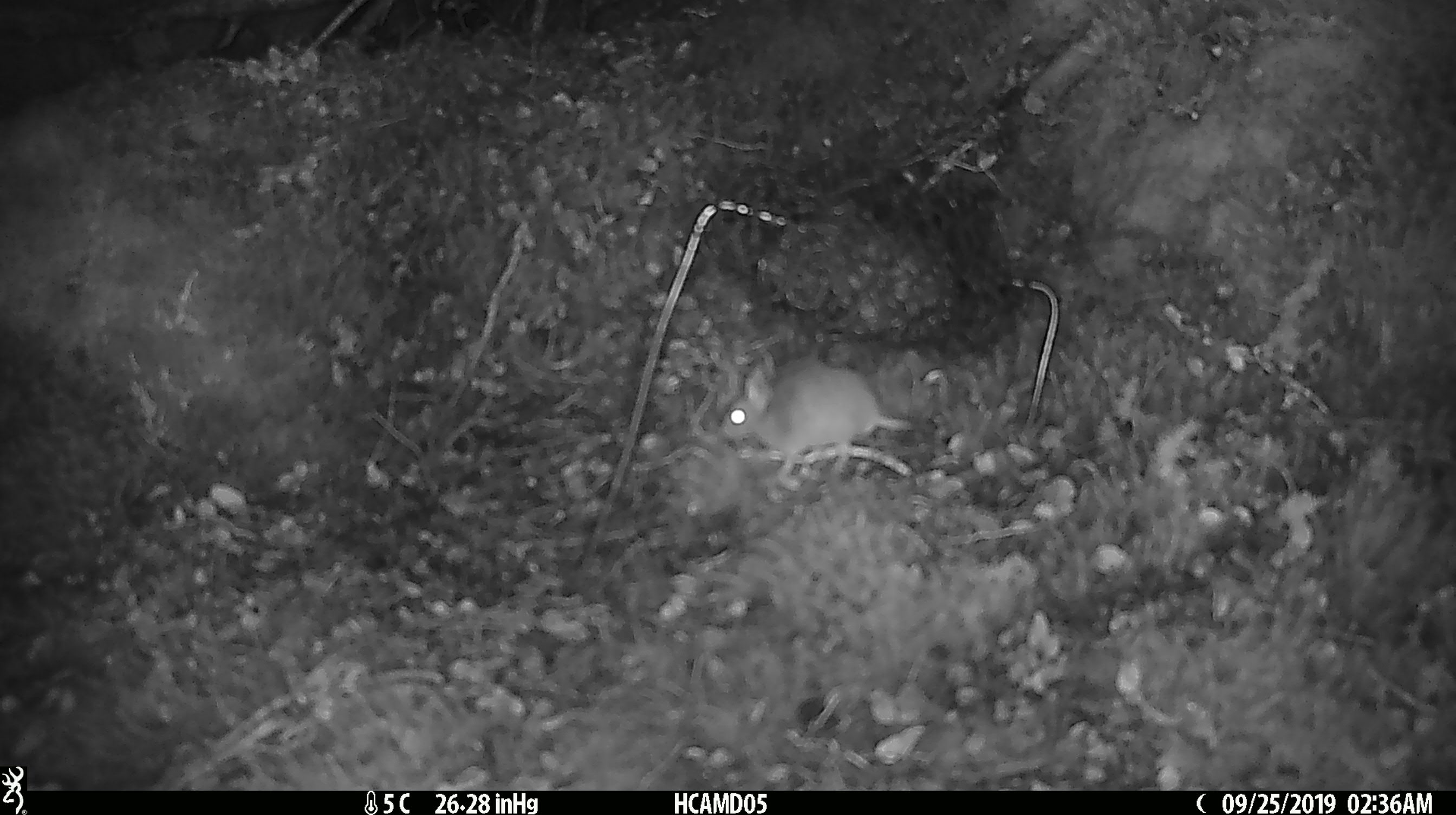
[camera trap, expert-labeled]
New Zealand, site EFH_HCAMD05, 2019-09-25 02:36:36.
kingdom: Animalia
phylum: Chordata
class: Mammalia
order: Rodentia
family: Muridae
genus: Mus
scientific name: Mus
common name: mouse